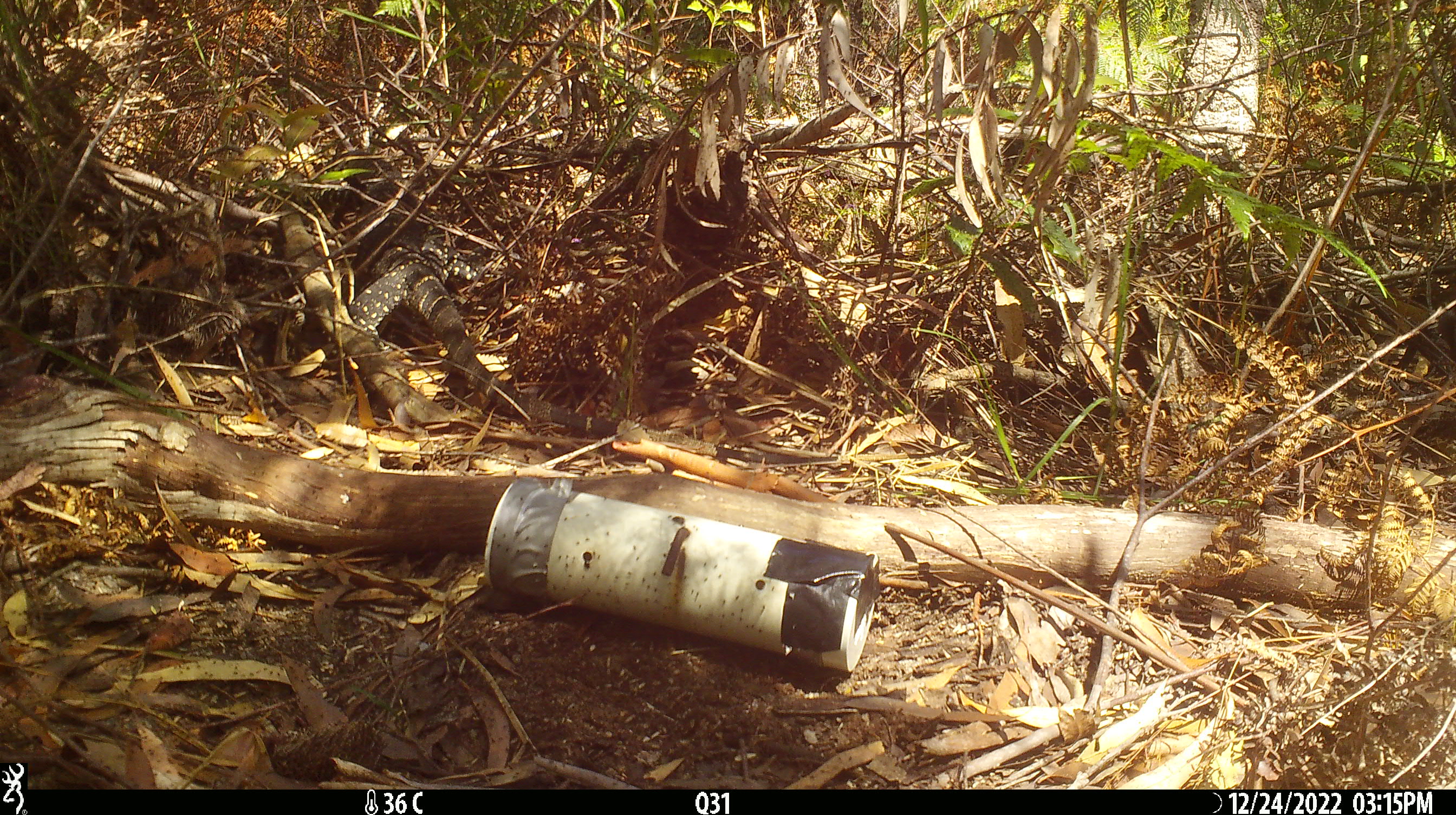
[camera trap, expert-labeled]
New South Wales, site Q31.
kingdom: Animalia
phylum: Chordata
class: Reptilia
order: Squamata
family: Varanidae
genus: Varanus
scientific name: Varanus varius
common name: lace monitor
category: goanna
Goanna (lace monitor) (Varanus varius).